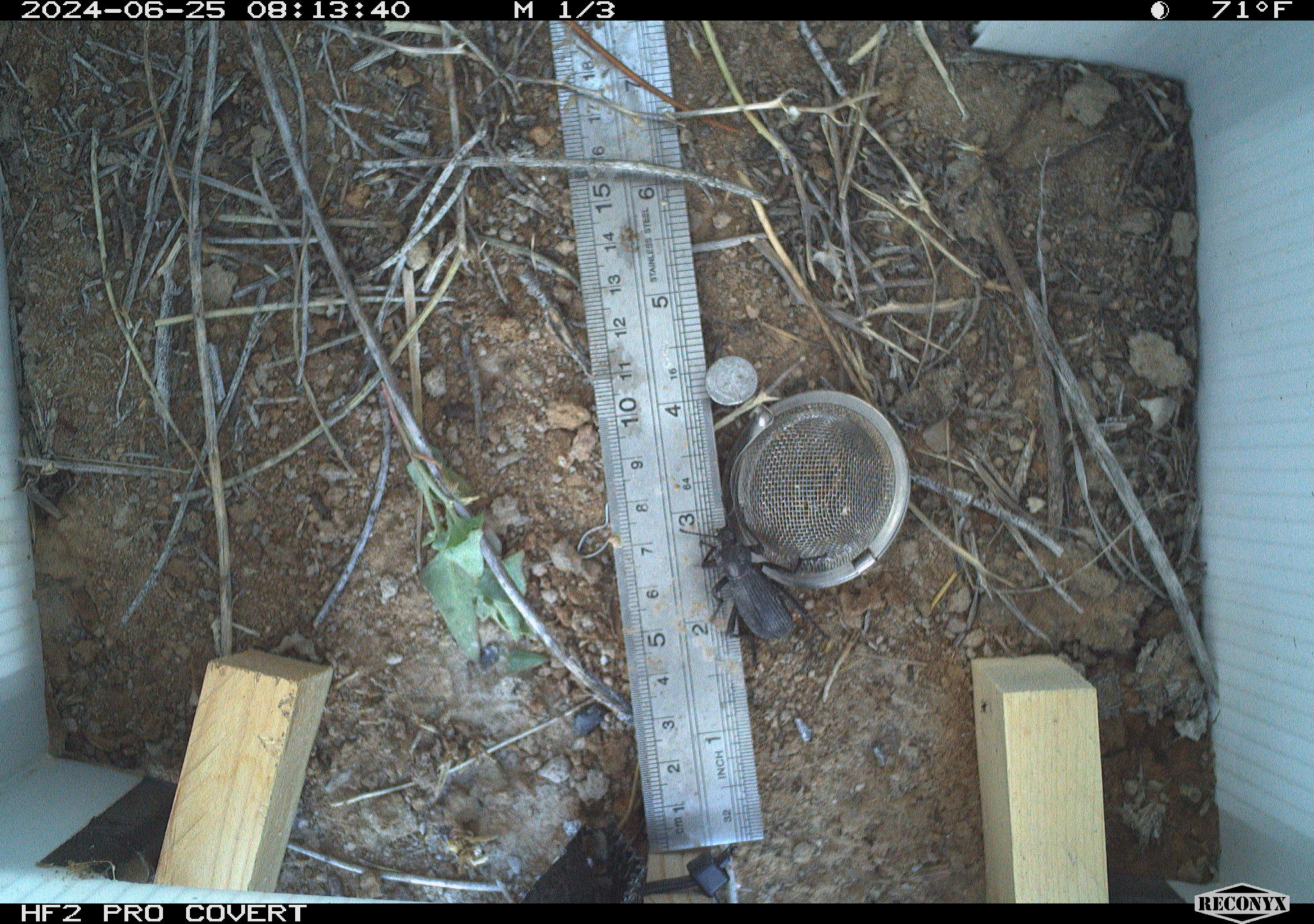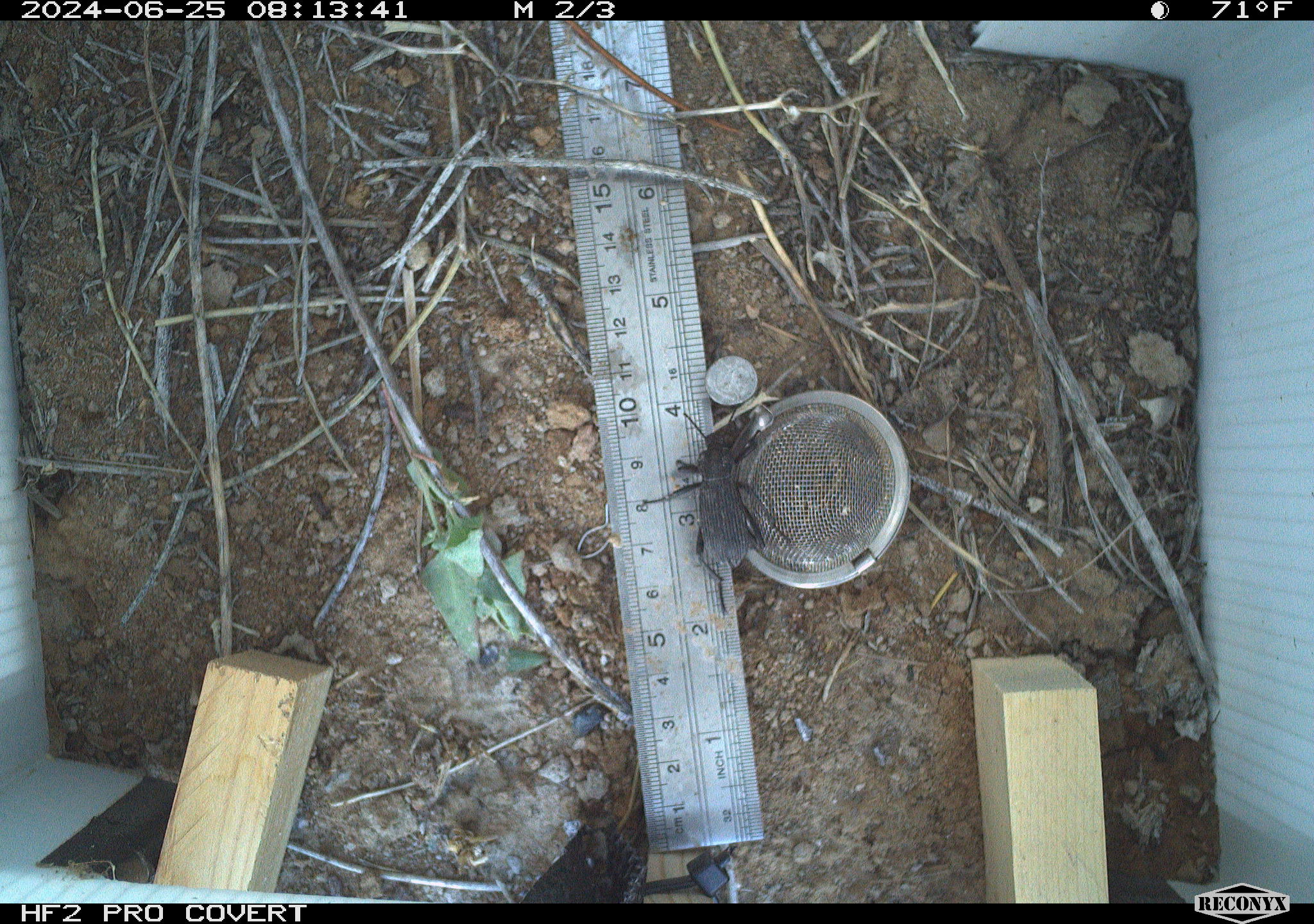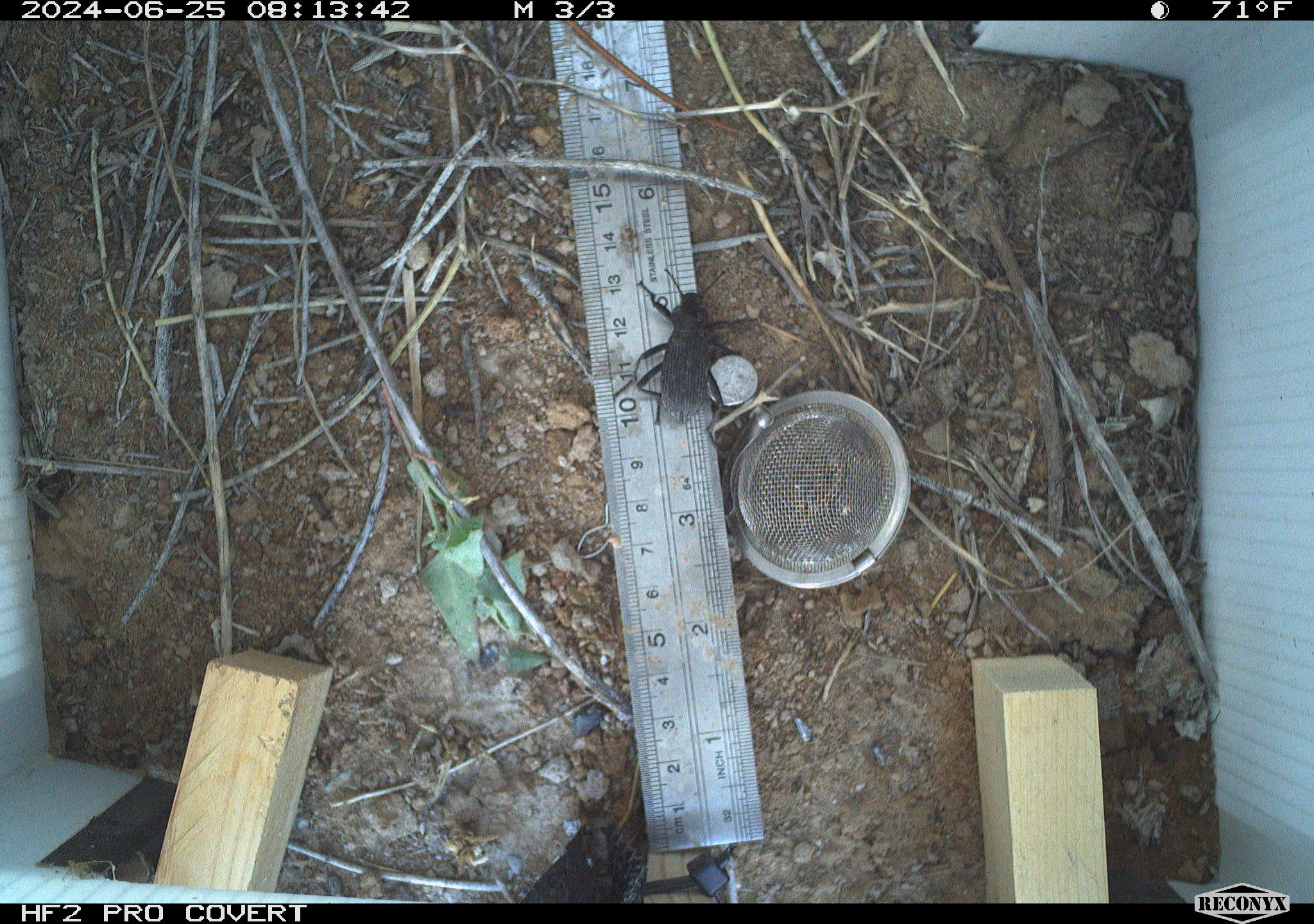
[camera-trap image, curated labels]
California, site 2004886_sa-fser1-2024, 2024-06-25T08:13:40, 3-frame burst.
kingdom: Animalia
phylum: Arthropoda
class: Insecta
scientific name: Insecta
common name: insect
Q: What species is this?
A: Insect (Insecta).